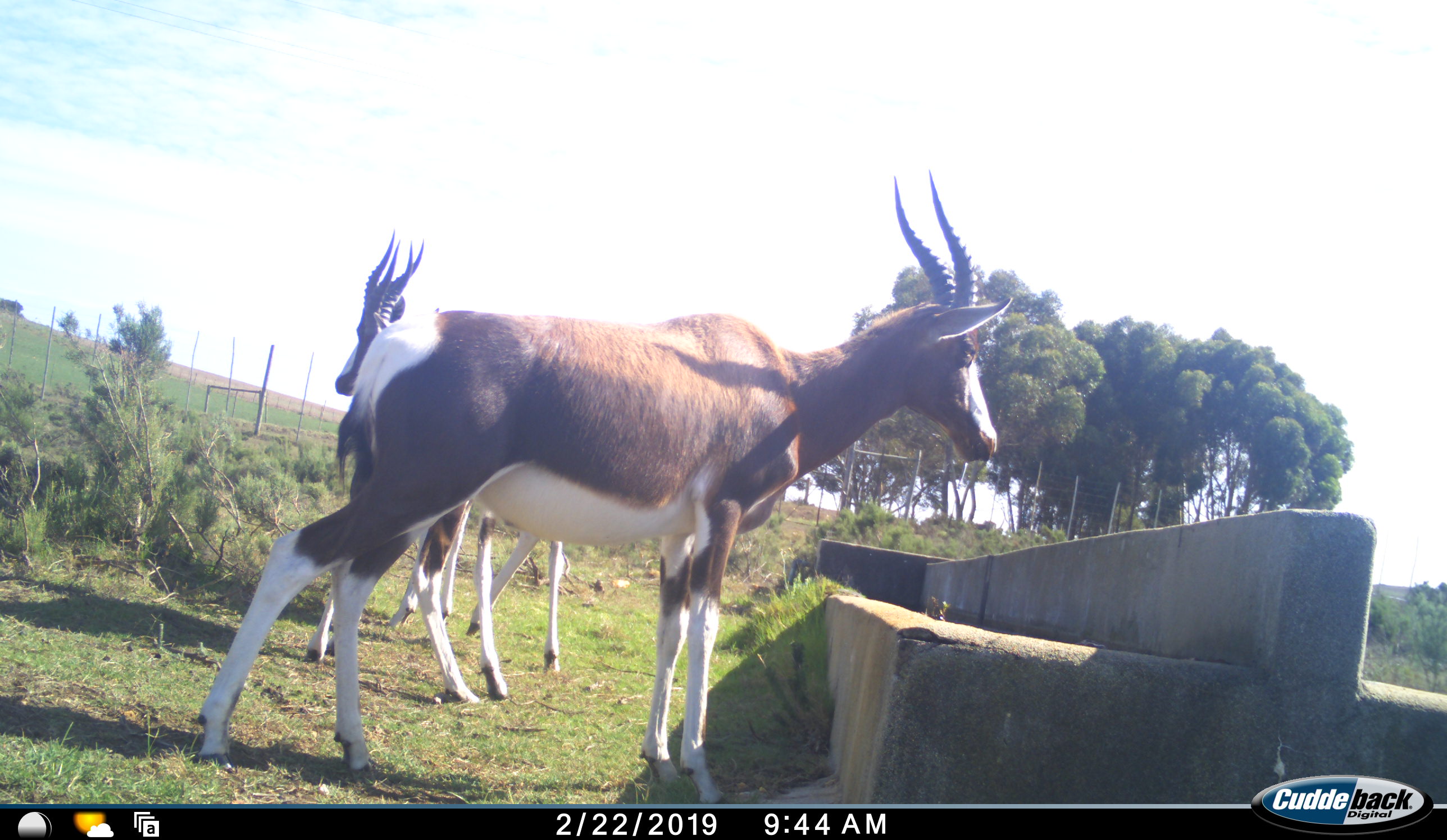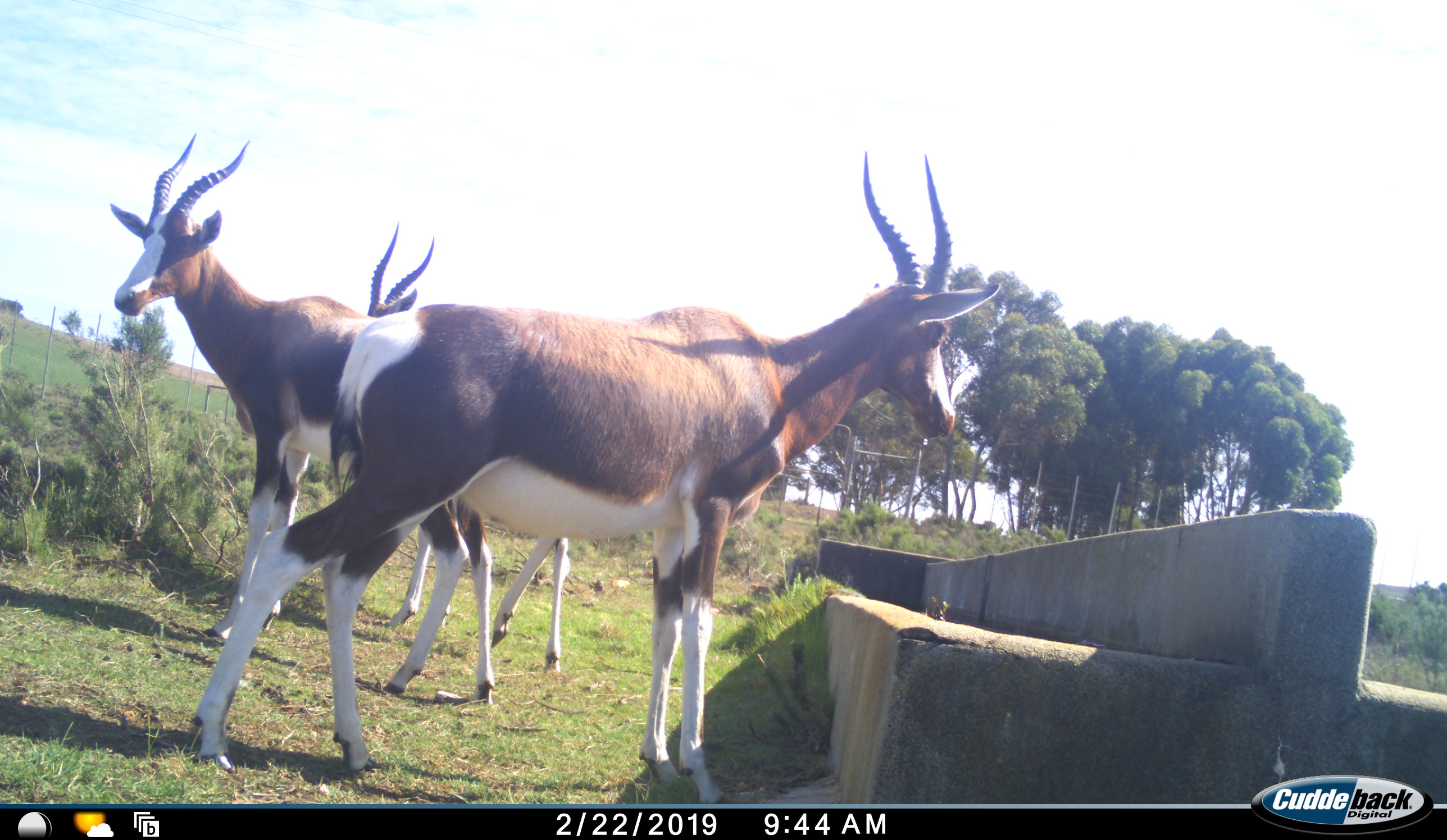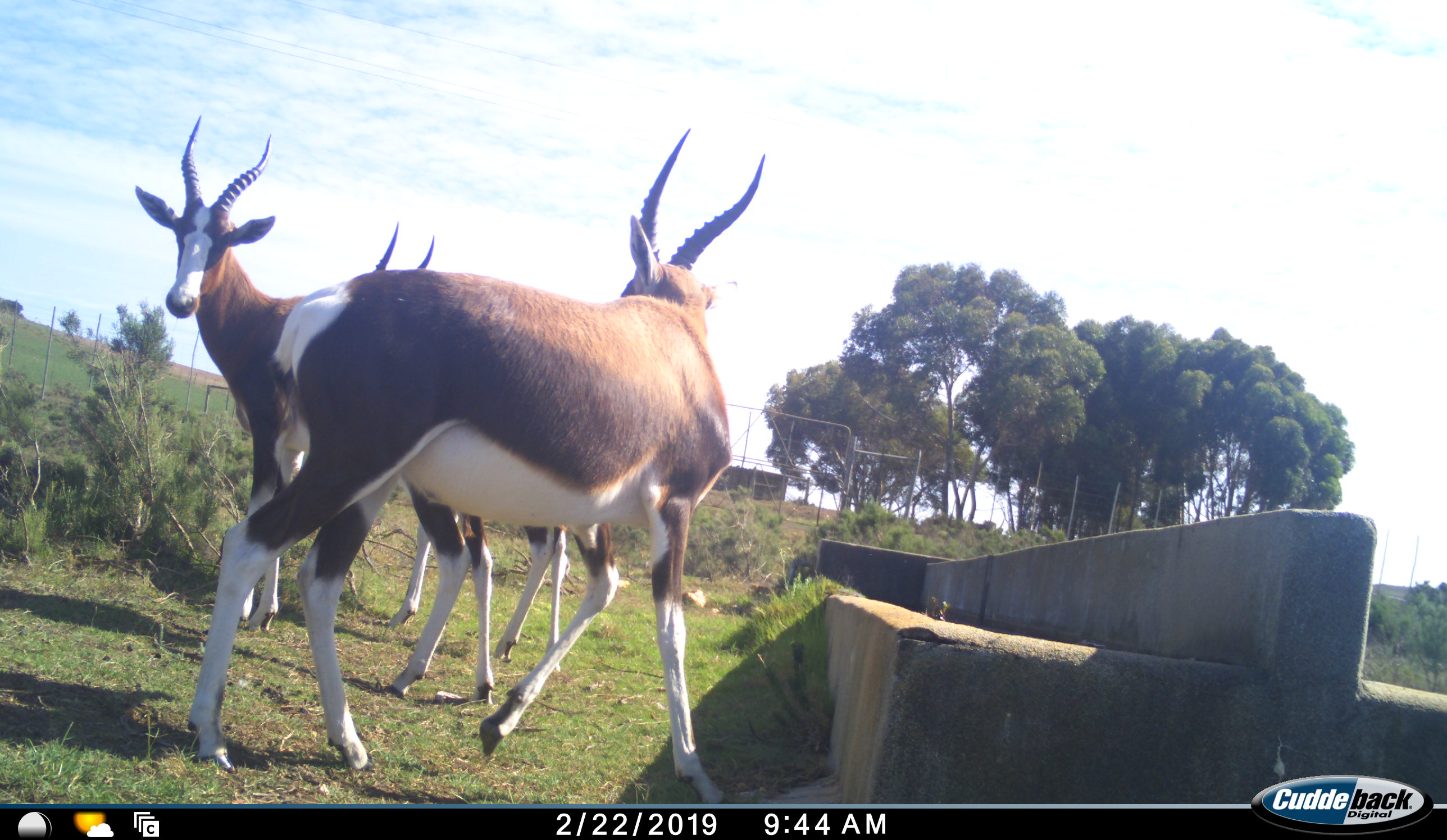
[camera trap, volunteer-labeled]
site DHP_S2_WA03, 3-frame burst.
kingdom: Animalia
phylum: Chordata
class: Mammalia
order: Artiodactyla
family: Bovidae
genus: Damaliscus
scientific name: Damaliscus pygargus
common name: bontebok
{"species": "bontebok (Damaliscus pygargus)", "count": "3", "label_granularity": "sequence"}